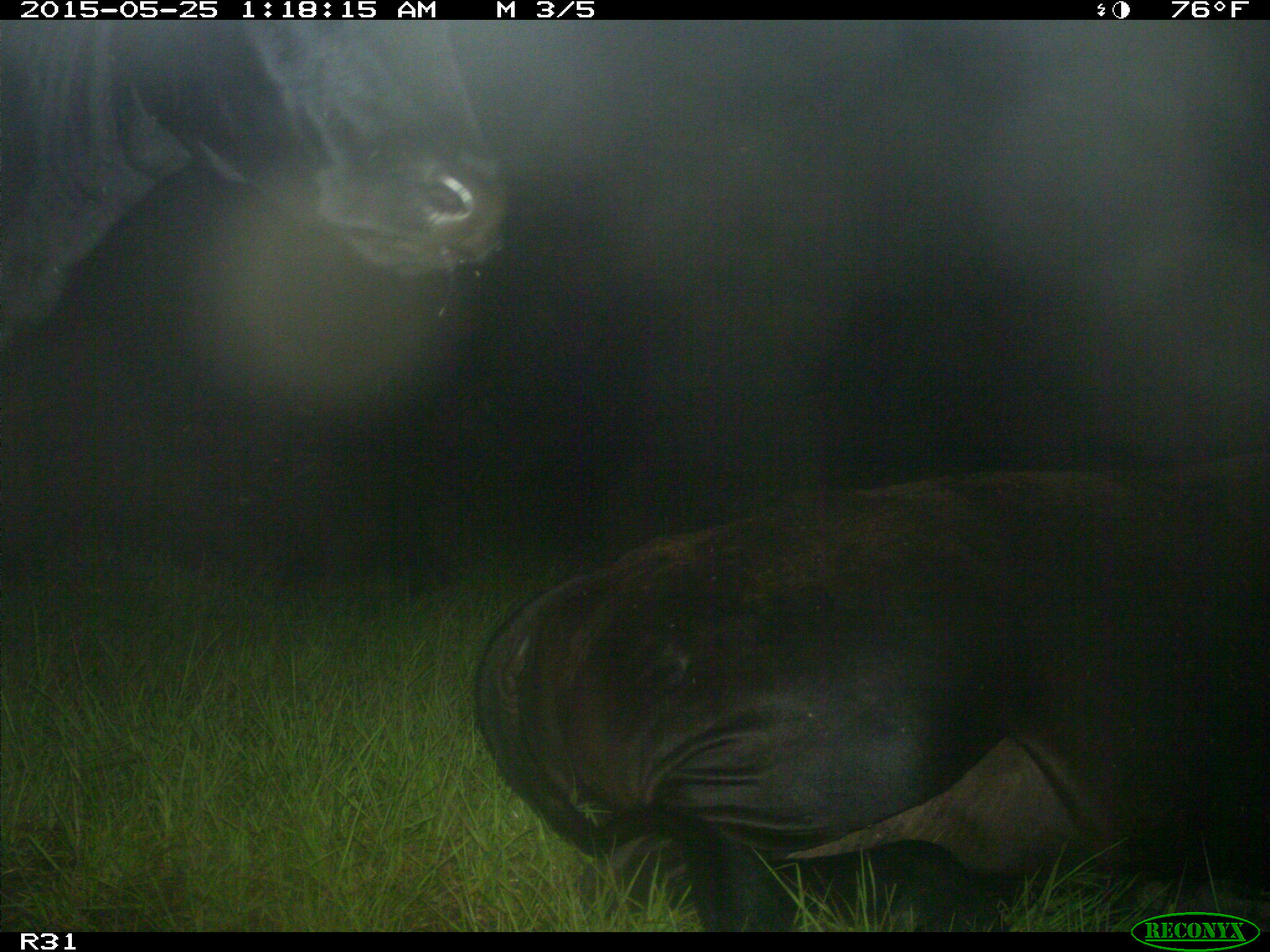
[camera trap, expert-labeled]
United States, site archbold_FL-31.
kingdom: Animalia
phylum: Chordata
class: Mammalia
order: Artiodactyla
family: Bovidae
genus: Bos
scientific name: Bos taurus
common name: domestic cow